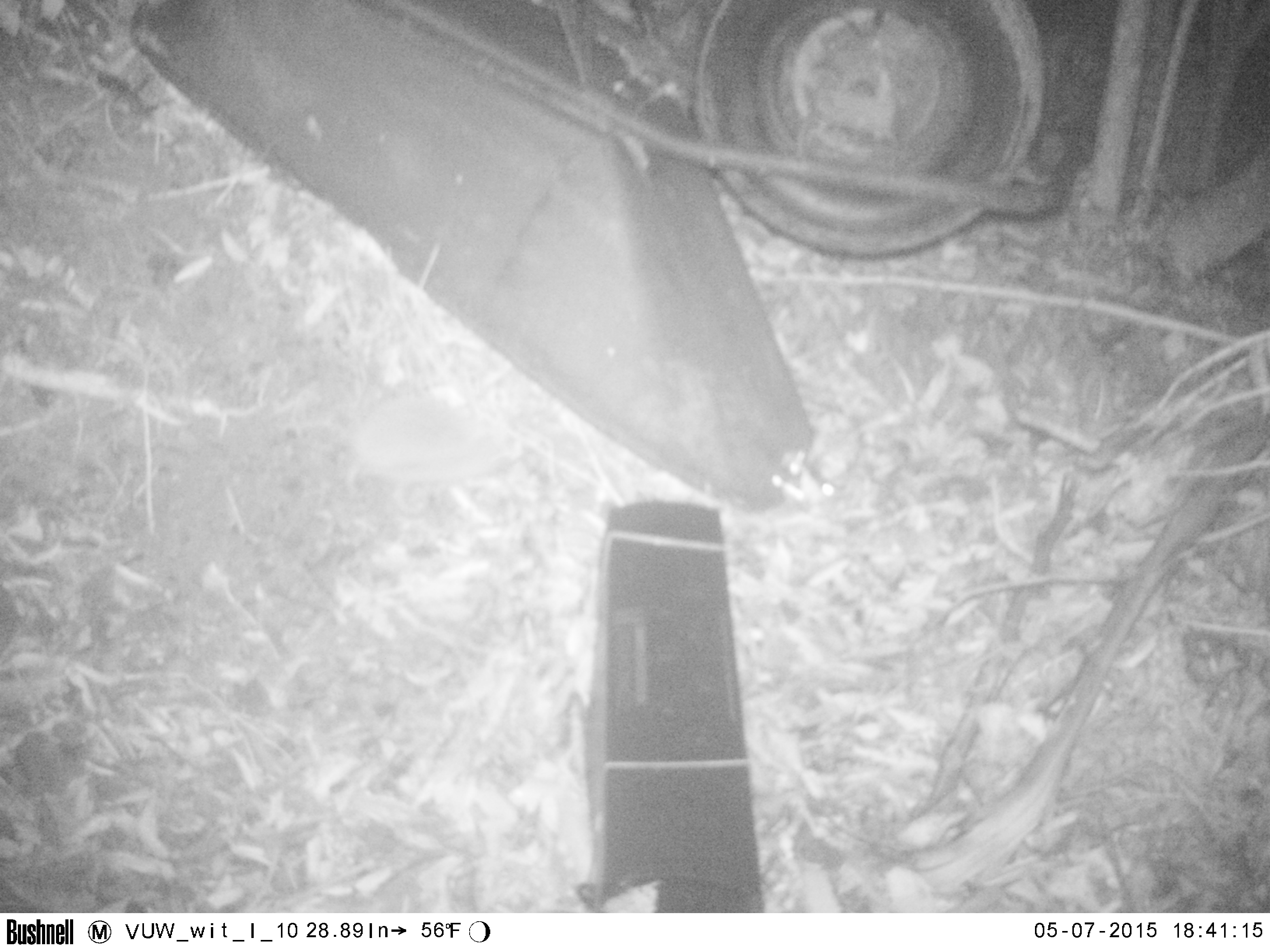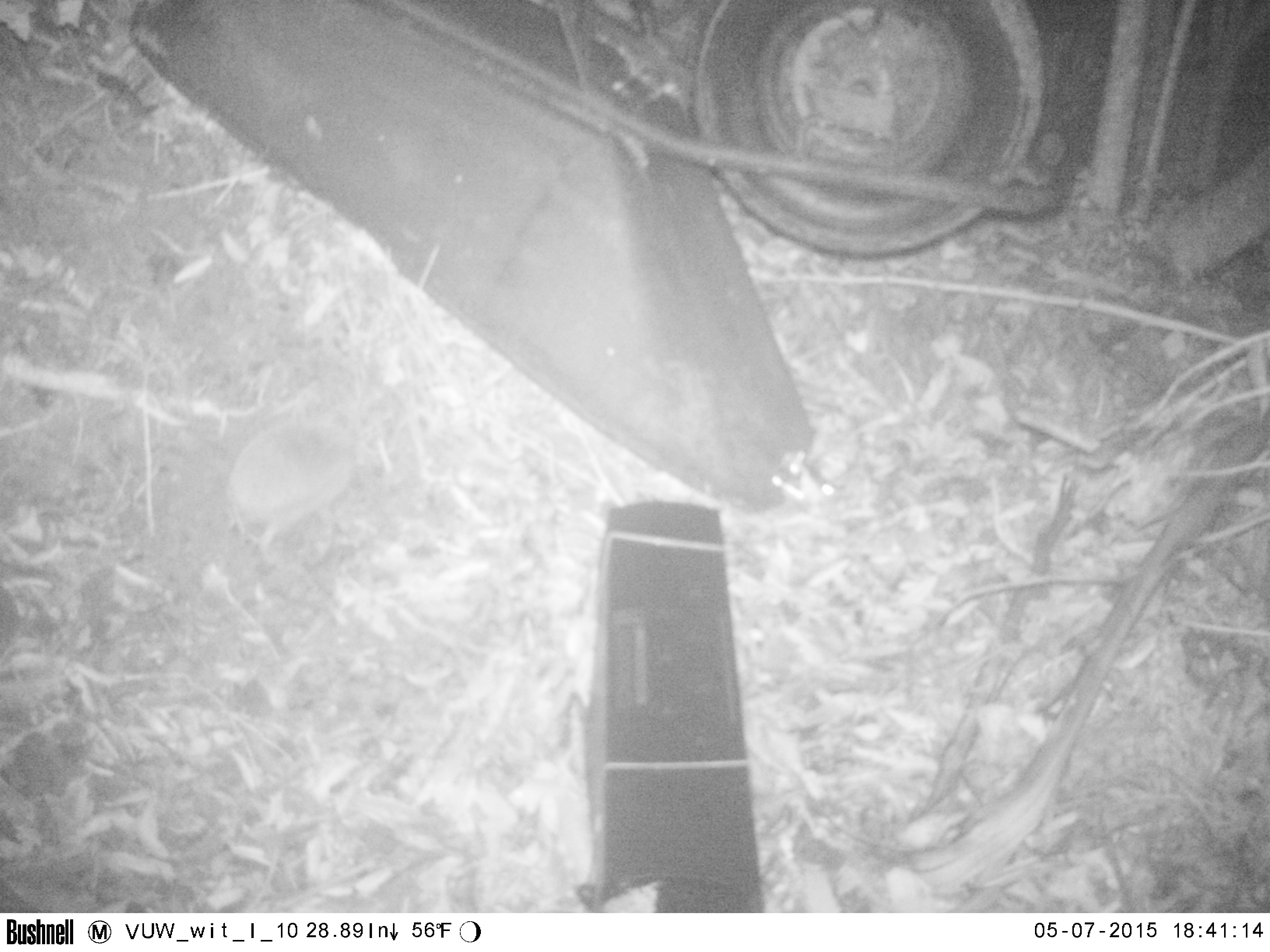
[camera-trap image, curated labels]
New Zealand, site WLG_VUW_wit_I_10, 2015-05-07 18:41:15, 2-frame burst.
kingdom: Animalia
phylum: Chordata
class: Mammalia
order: Eulipotyphla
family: Erinaceidae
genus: Erinaceus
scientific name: Erinaceus europaeus europaeus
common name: european hedgehog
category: hedgehog